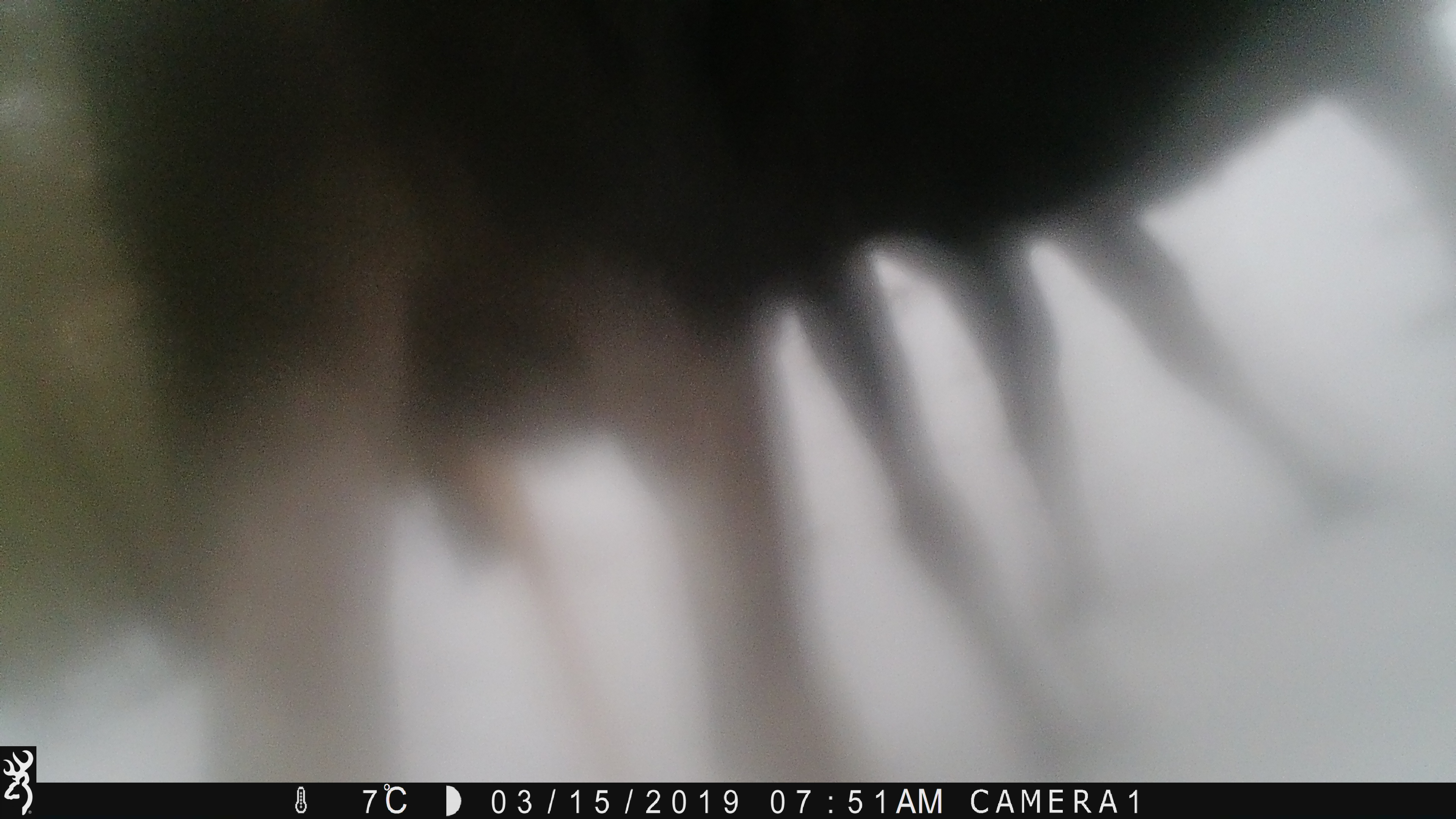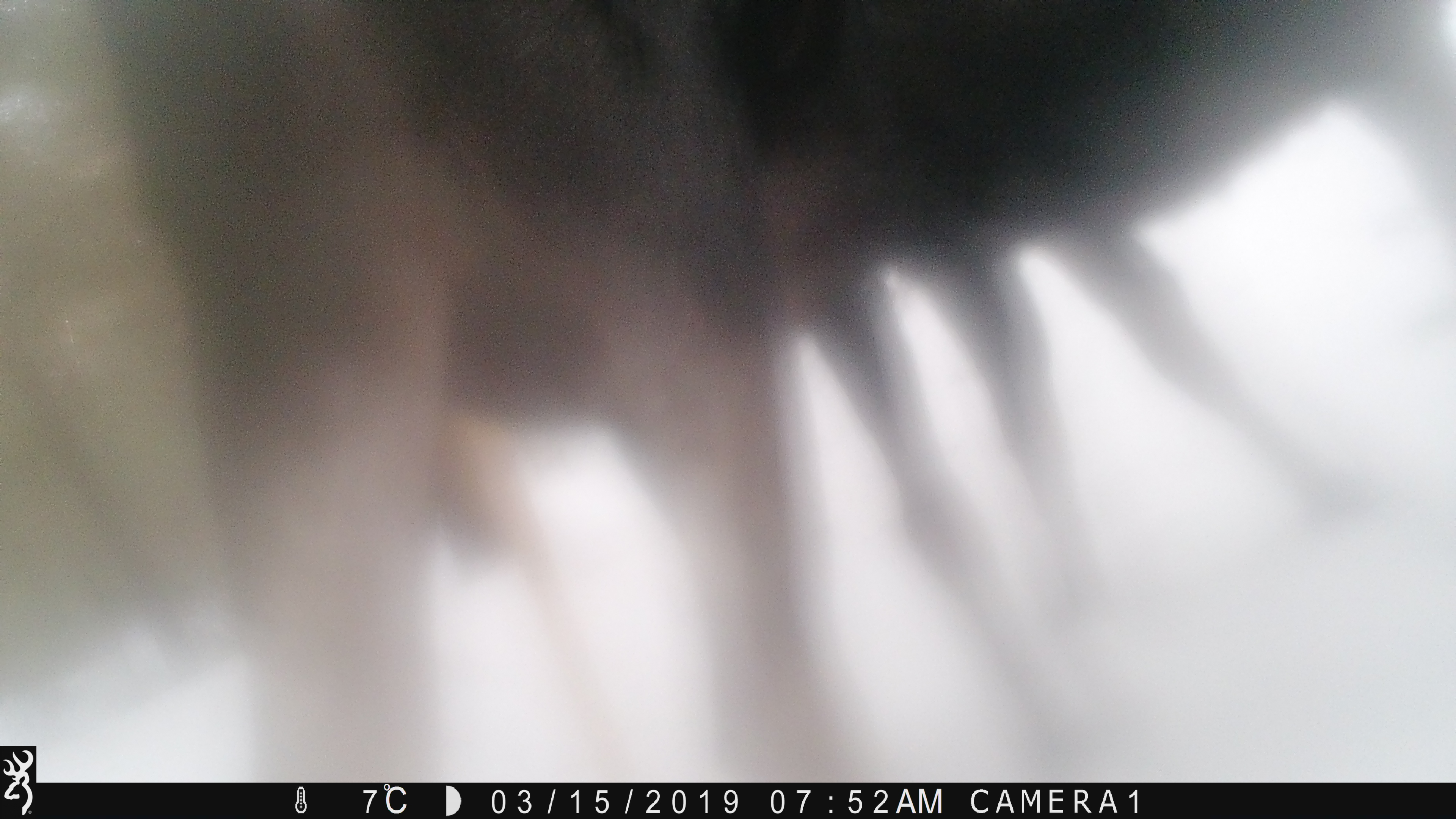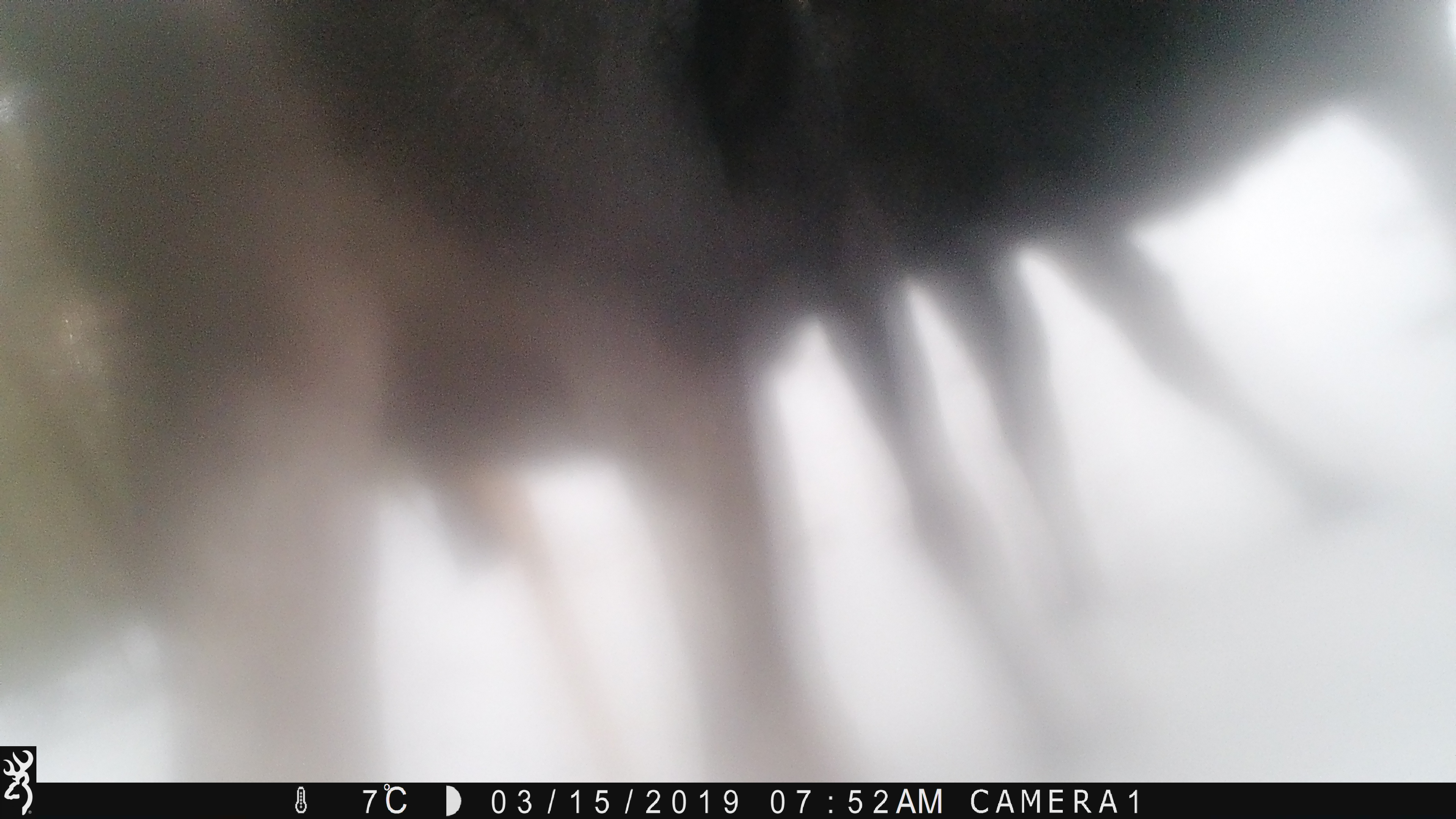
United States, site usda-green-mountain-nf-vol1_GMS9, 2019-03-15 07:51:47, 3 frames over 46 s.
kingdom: Animalia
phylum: Chordata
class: Mammalia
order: Artiodactyla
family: Cervidae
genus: Alces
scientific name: Alces alces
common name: moose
Moose (Alces alces).